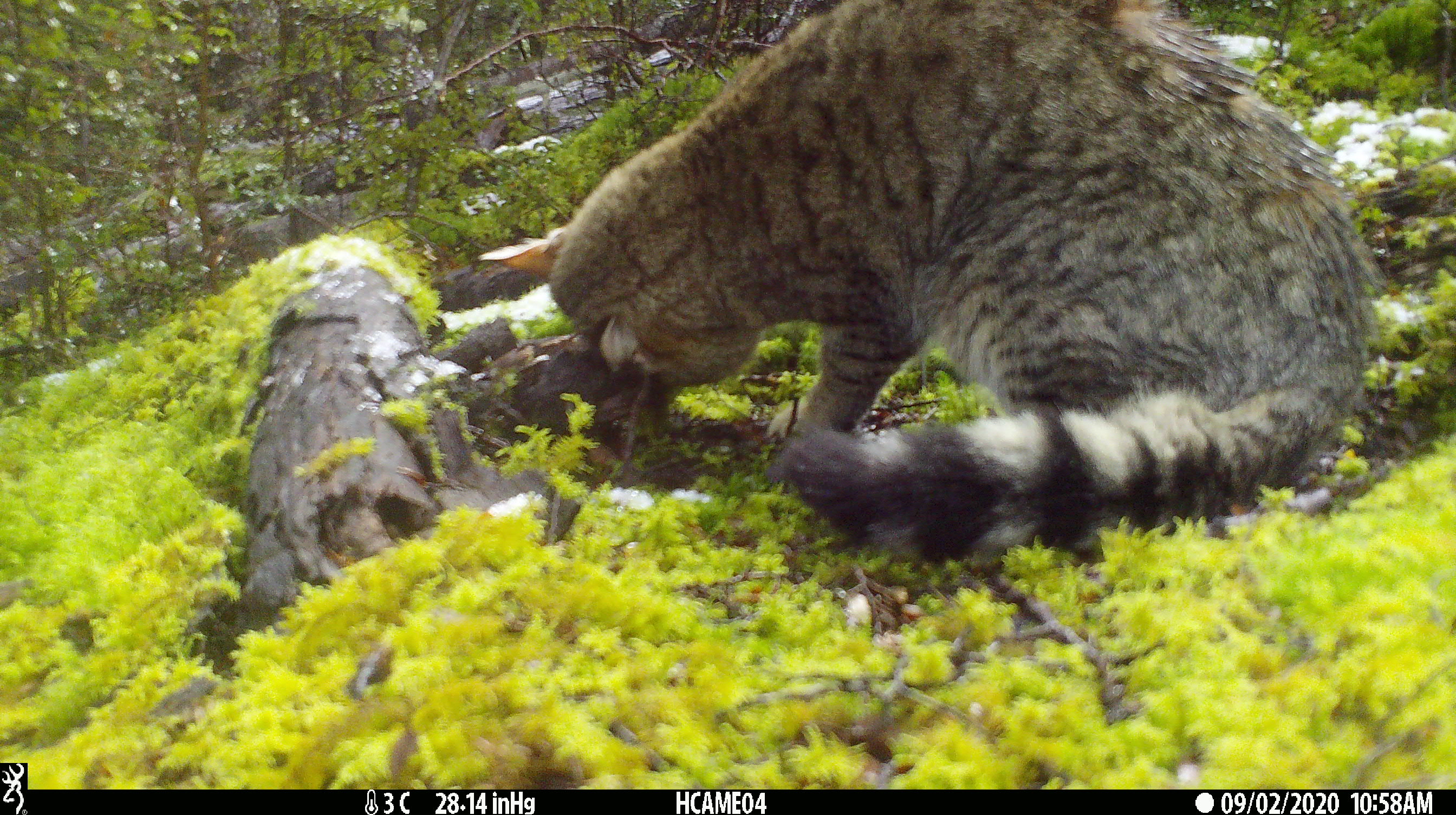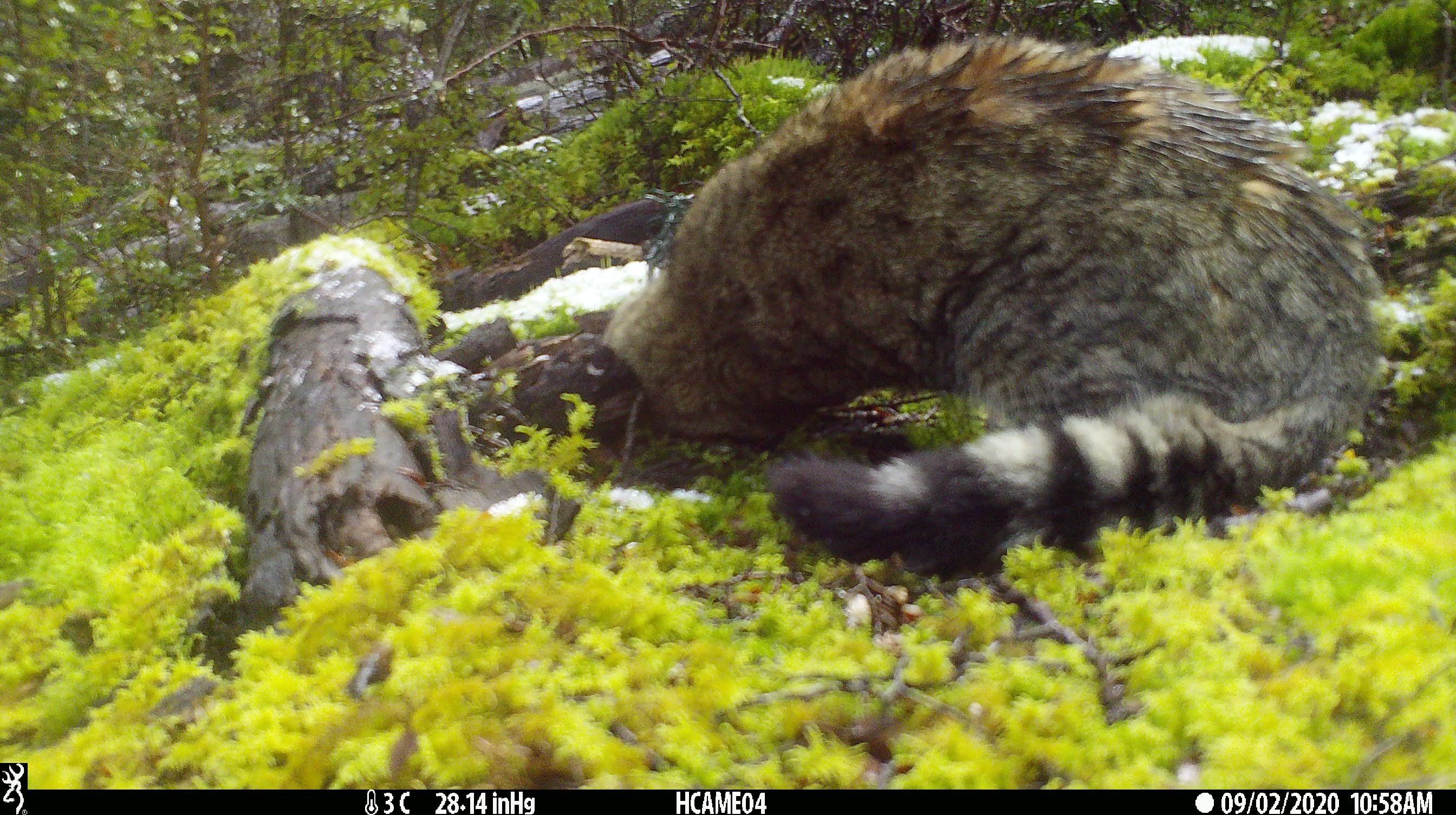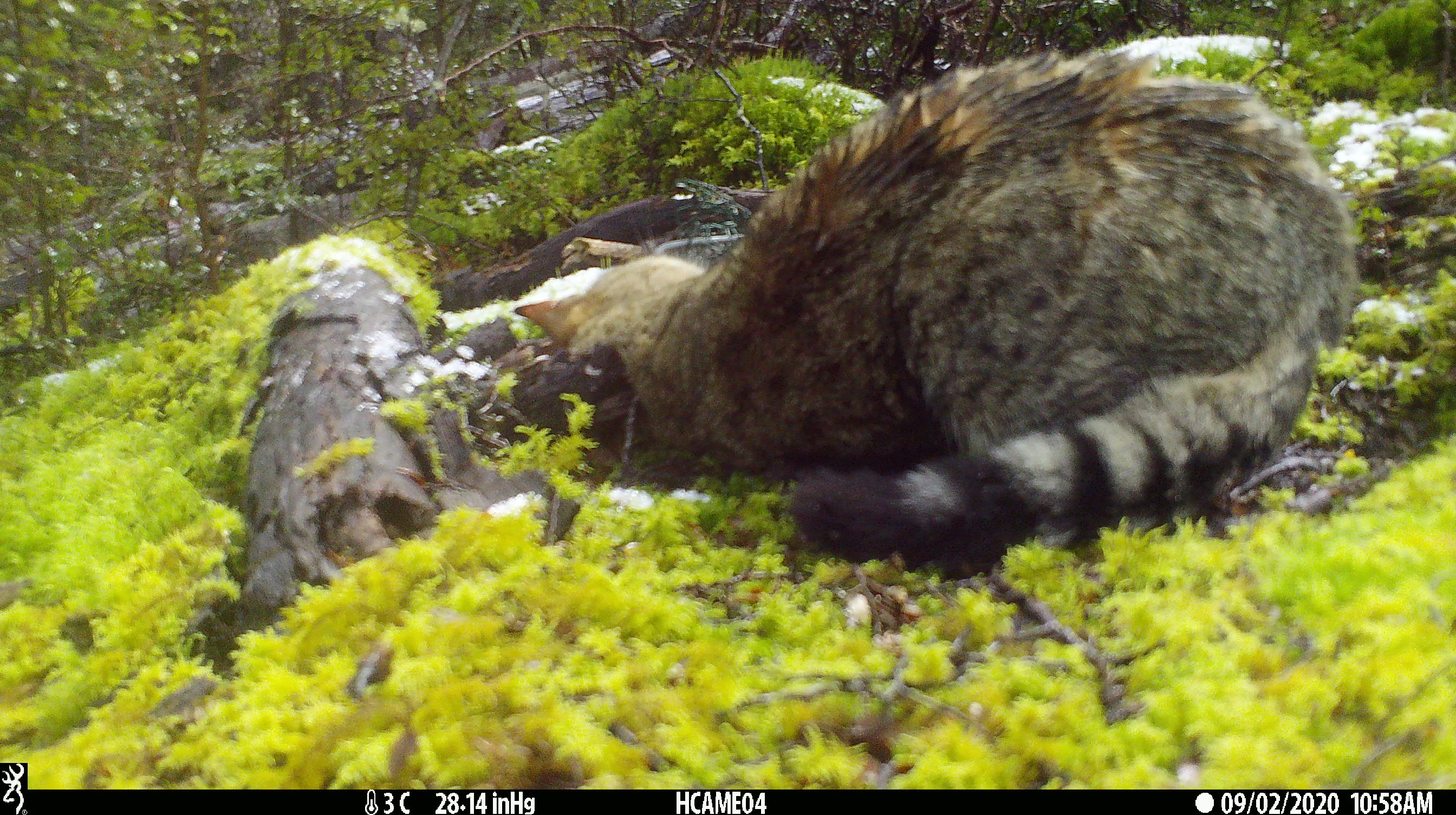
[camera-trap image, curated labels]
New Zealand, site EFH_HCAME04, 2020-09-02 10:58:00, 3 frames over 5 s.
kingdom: Animalia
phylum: Chordata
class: Mammalia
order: Carnivora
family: Felidae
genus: Felis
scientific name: Felis catus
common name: domestic cat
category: cat